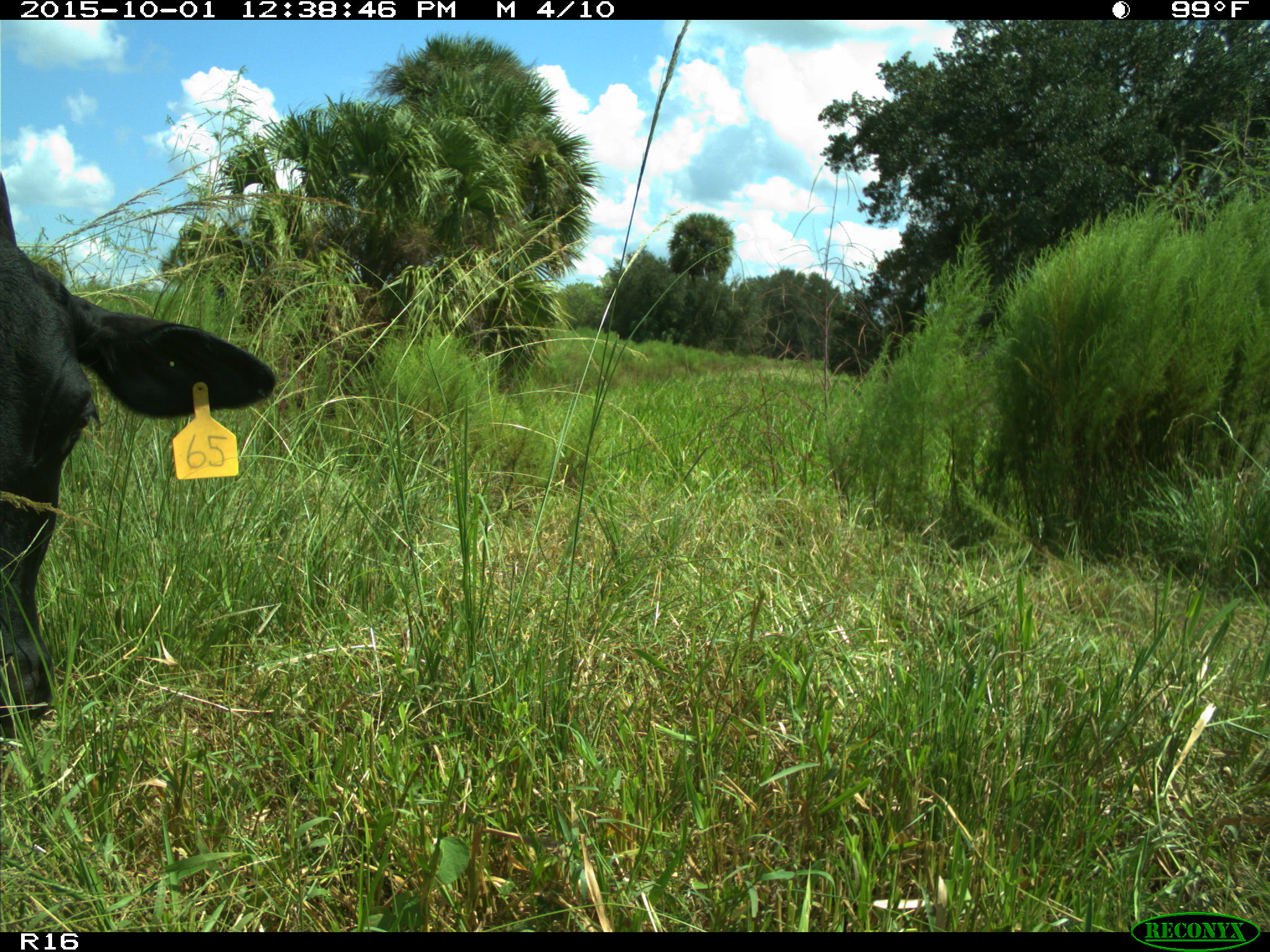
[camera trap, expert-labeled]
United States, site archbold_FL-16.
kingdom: Animalia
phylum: Chordata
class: Mammalia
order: Artiodactyla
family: Bovidae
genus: Bos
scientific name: Bos taurus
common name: domestic cow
Bos taurus (domestic cow).